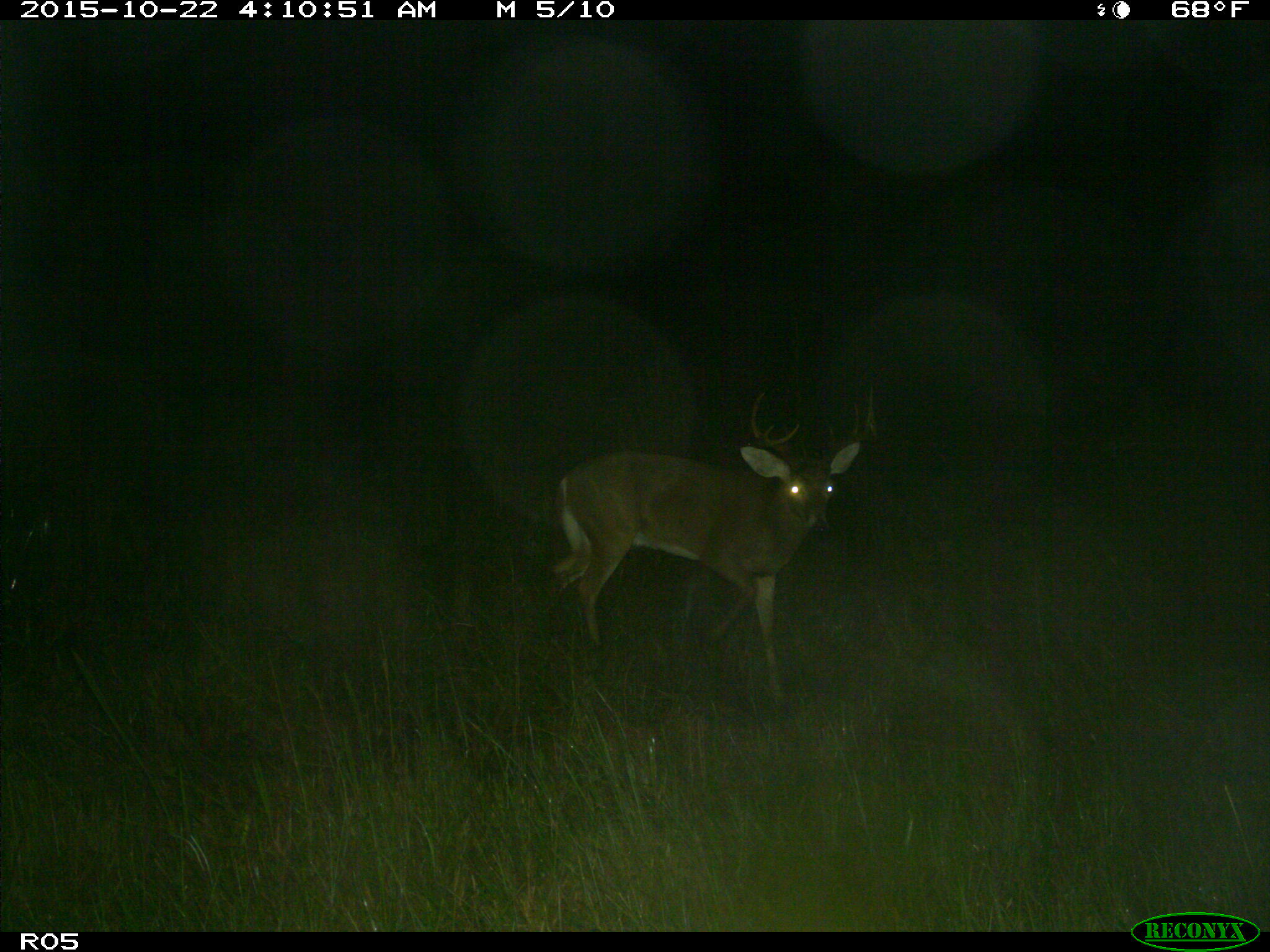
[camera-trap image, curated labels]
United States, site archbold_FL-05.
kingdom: Animalia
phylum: Chordata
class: Mammalia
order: Artiodactyla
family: Cervidae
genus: Odocoileus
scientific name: Odocoileus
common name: deer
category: unidentified deer